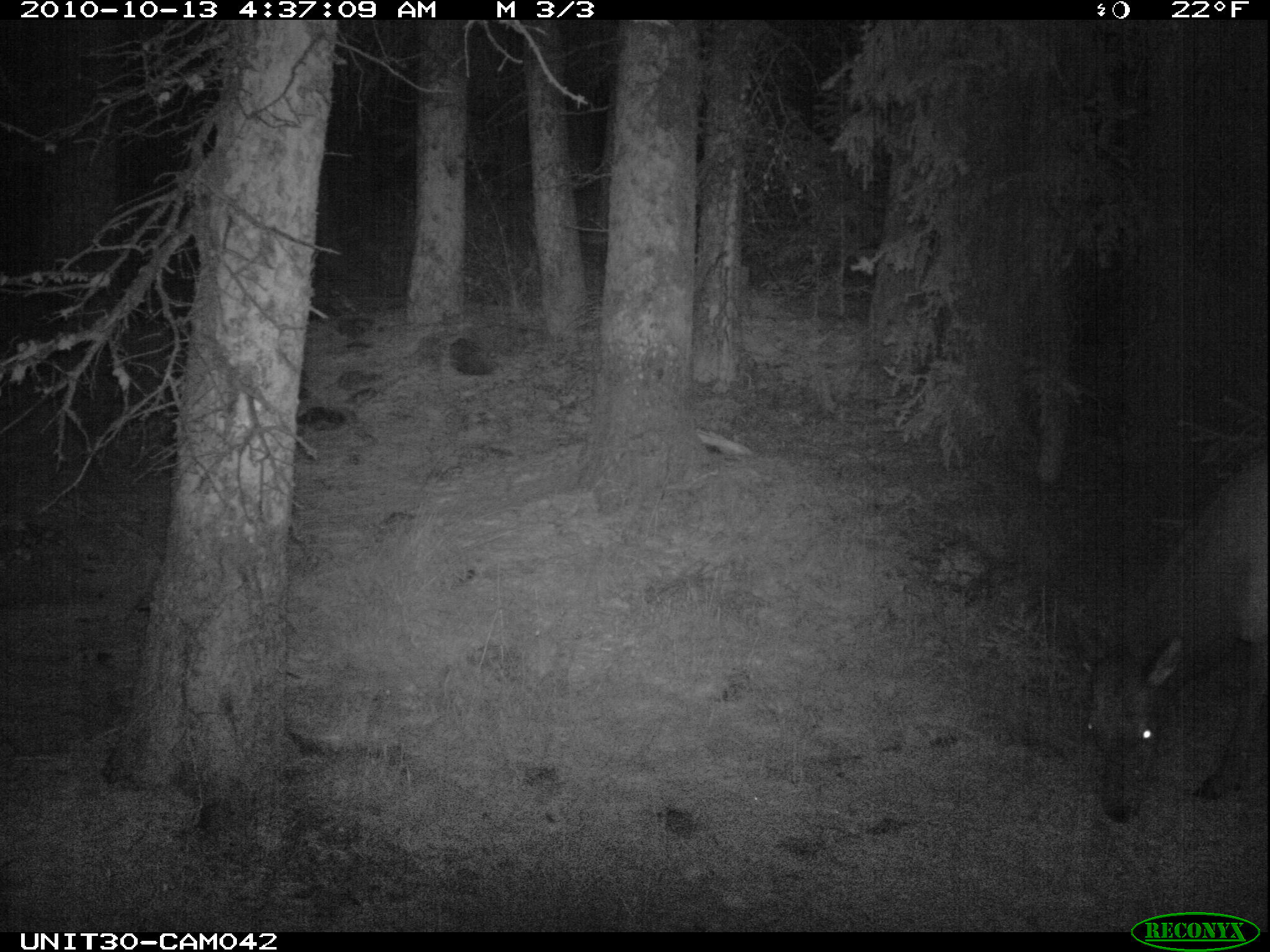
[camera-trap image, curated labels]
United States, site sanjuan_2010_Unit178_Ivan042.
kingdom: Animalia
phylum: Chordata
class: Mammalia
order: Artiodactyla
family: Cervidae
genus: Cervus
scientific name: Cervus elaphus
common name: red deer